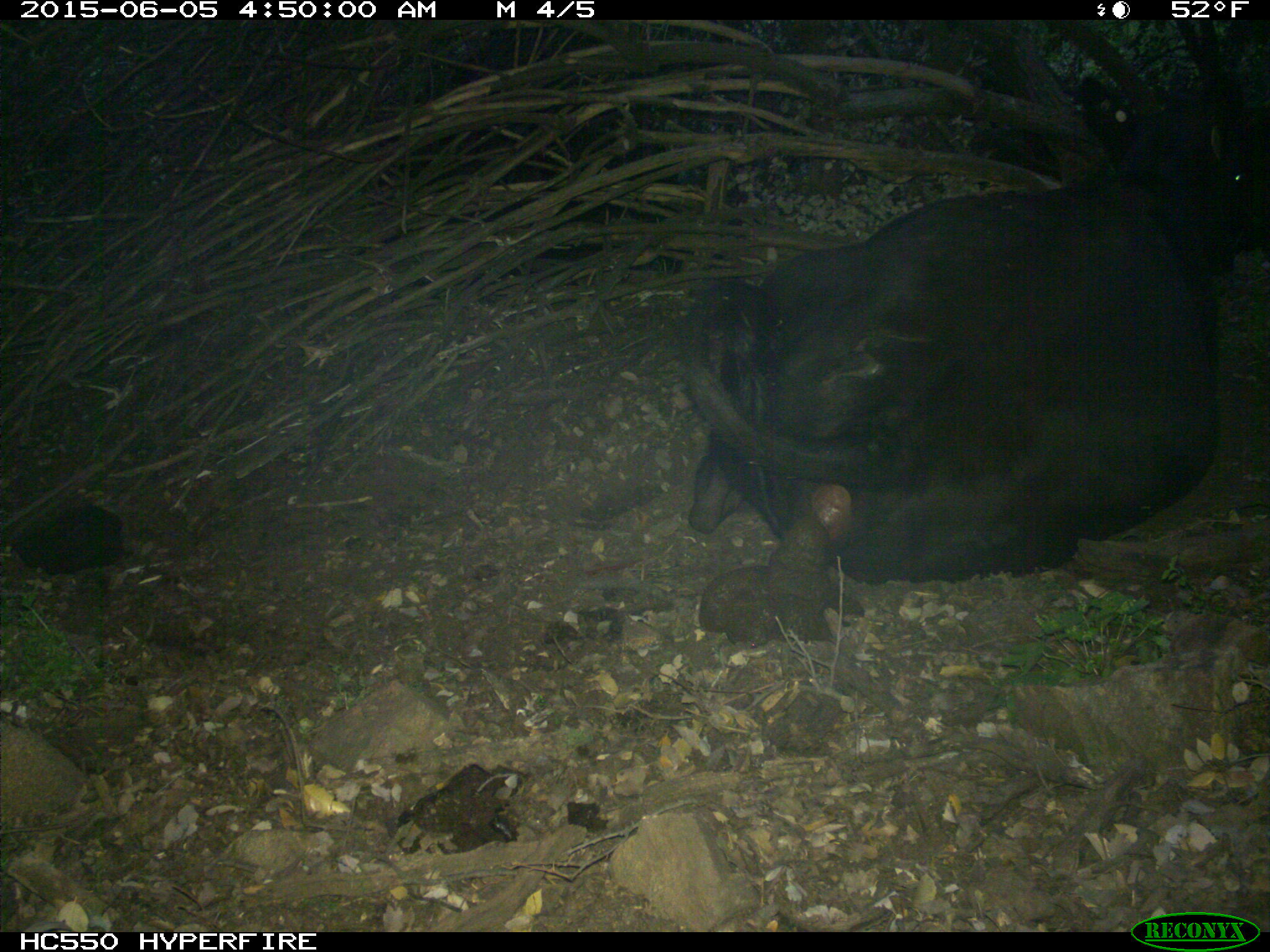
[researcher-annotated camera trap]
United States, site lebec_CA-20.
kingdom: Animalia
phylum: Chordata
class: Mammalia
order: Artiodactyla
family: Bovidae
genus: Bos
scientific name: Bos taurus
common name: domestic cow